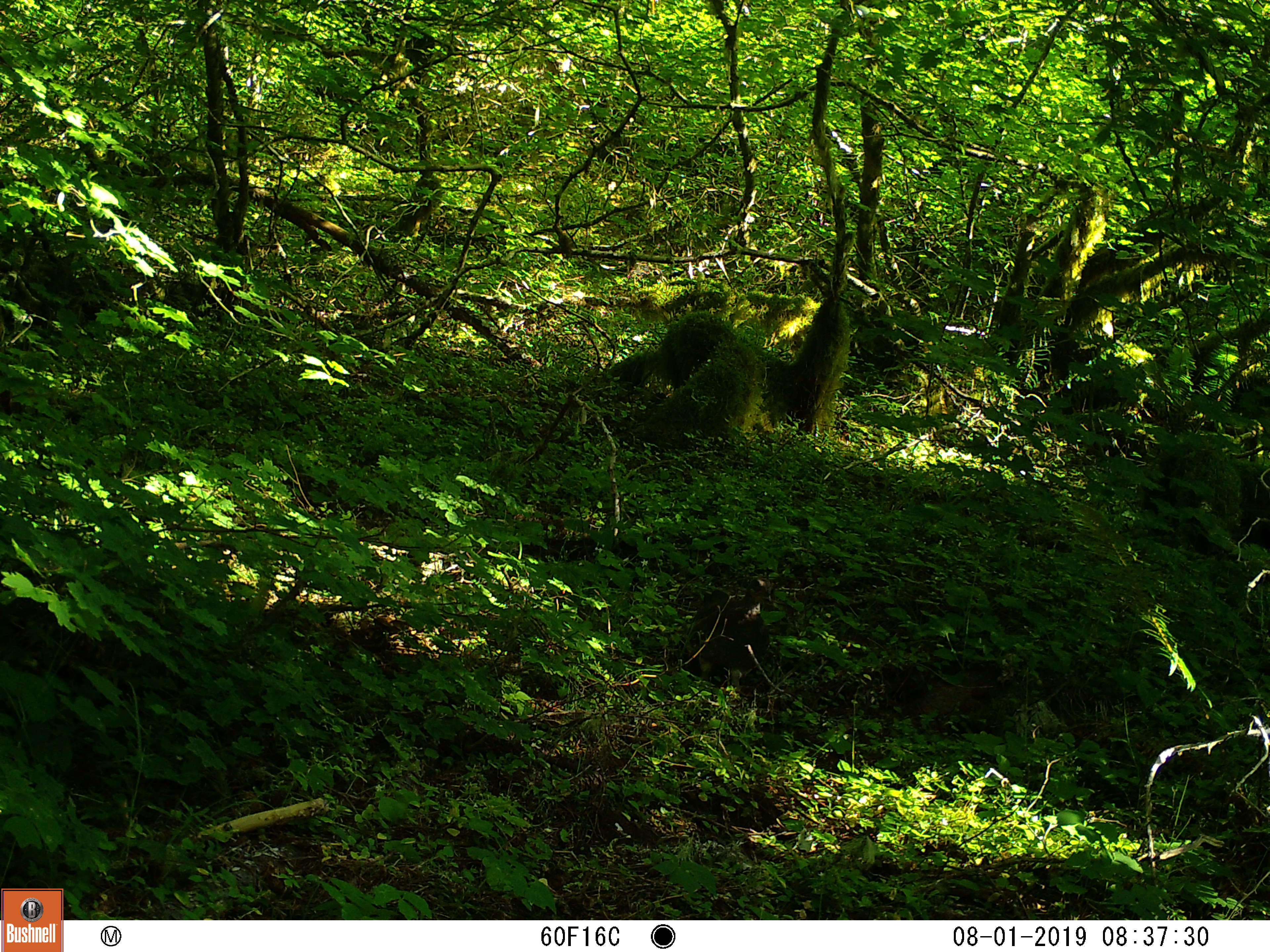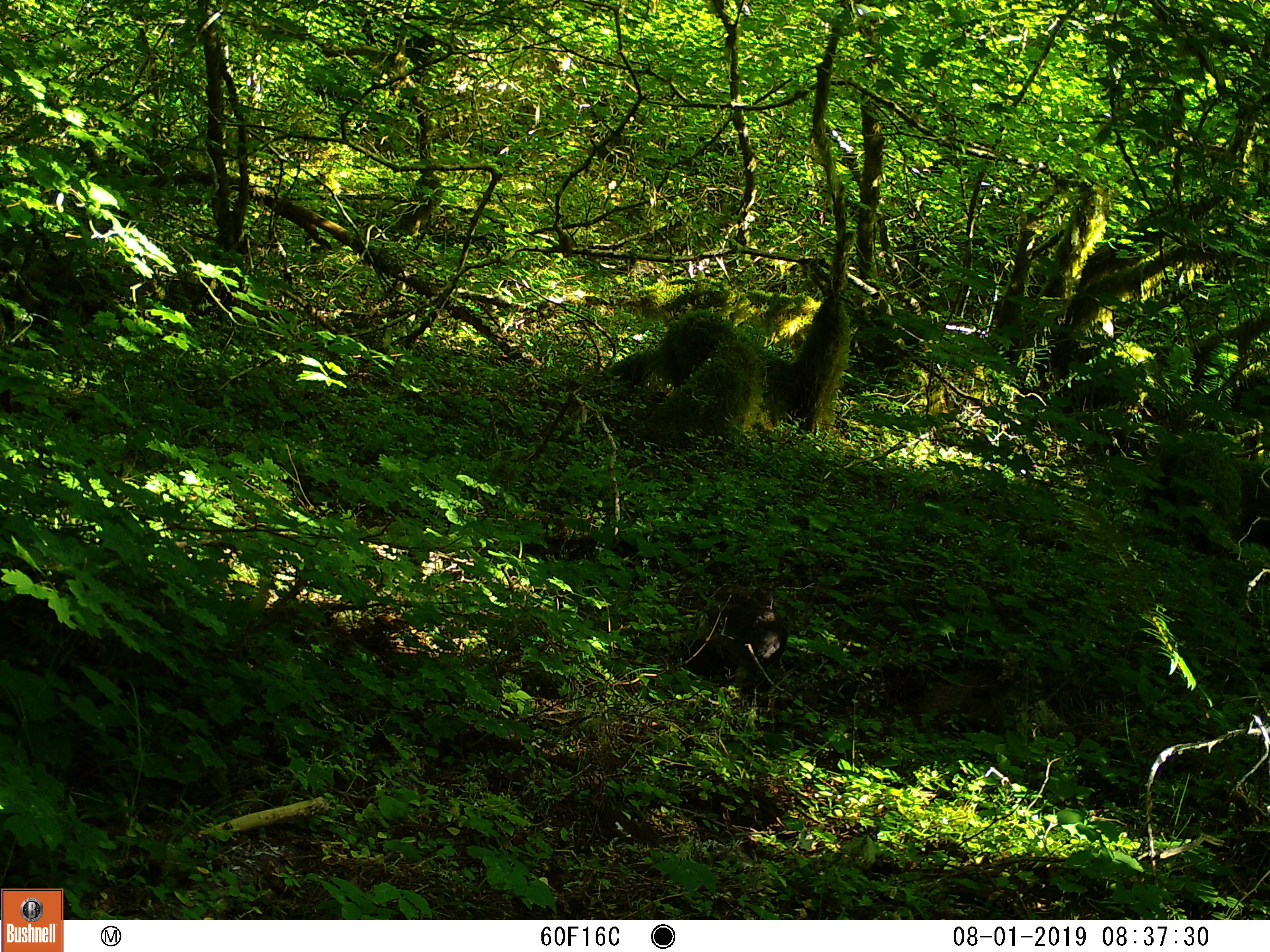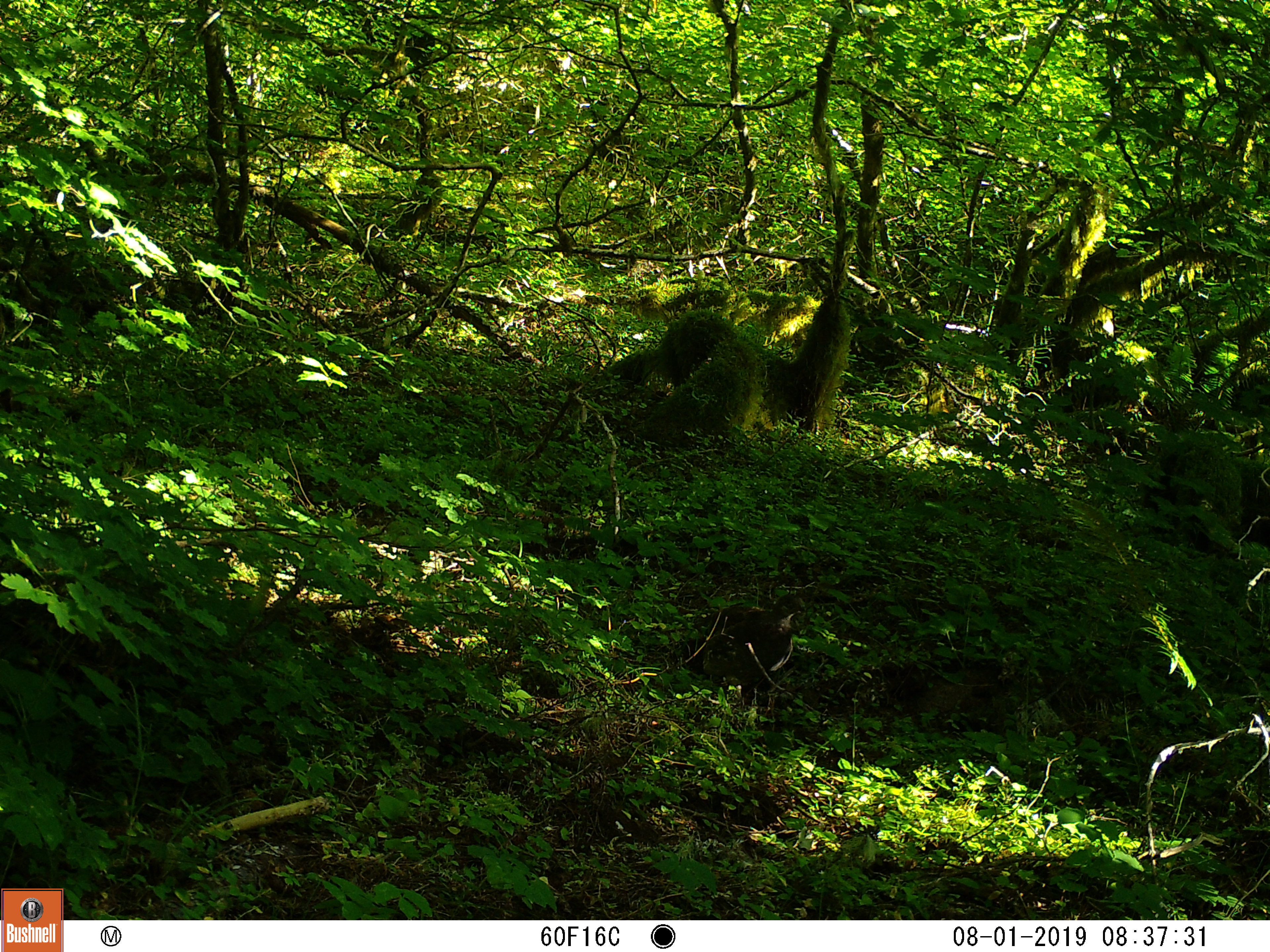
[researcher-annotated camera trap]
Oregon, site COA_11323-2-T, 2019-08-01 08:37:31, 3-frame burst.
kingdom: Animalia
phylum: Chordata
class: Aves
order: Galliformes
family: Phasianidae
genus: Bonasa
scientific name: Bonasa umbellus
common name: ruffed grouse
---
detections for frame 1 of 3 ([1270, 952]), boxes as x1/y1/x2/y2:
ruffed grouse: 671/568/788/707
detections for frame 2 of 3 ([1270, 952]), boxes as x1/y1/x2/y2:
ruffed grouse: 680/569/803/704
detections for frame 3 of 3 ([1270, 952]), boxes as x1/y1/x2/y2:
ruffed grouse: 680/582/825/714